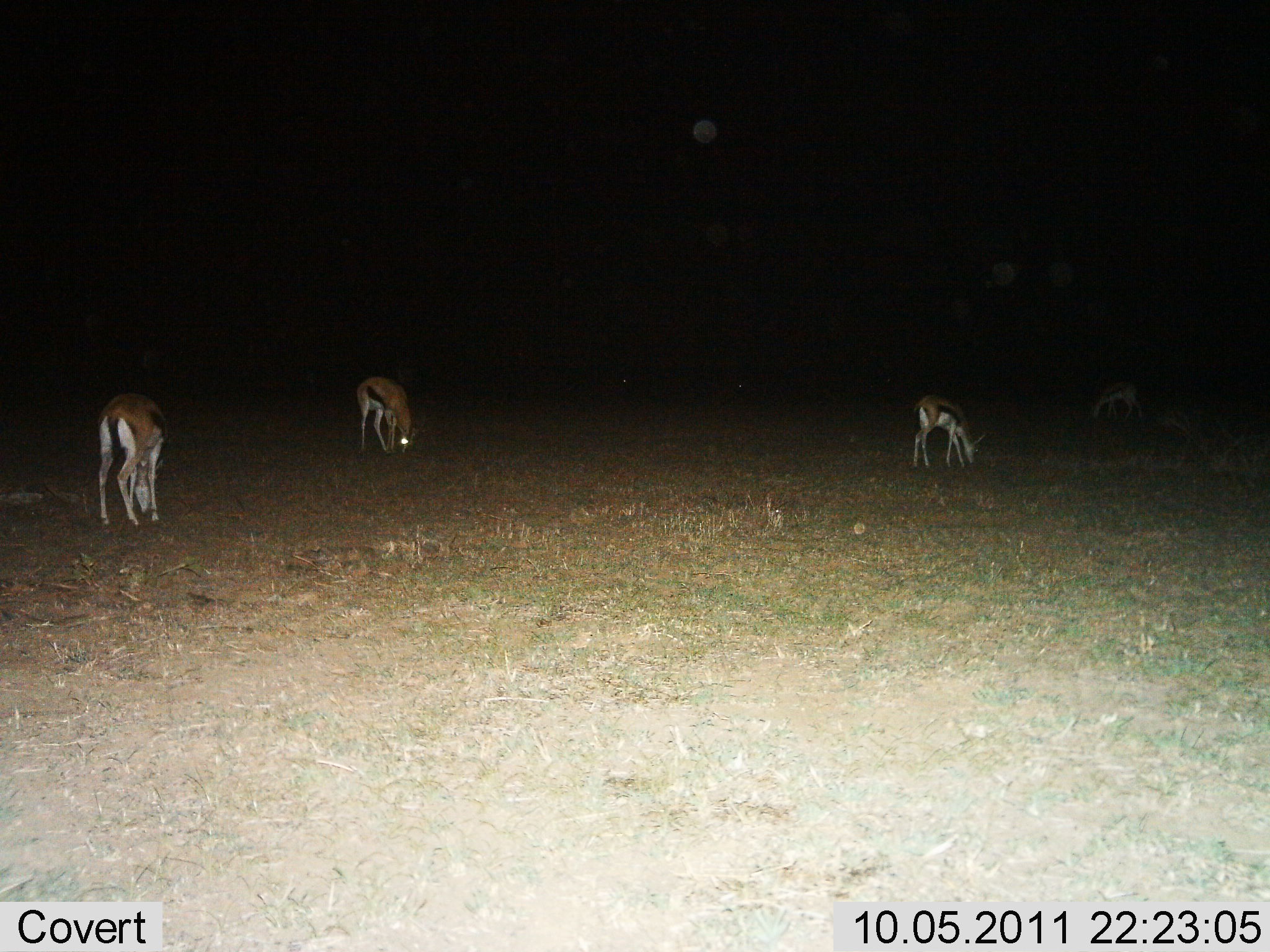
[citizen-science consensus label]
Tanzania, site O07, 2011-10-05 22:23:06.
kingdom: Animalia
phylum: Chordata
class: Mammalia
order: Artiodactyla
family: Bovidae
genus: Eudorcas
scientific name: Eudorcas thomsonii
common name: thomson's gazelle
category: gazellethomsons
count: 4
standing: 21%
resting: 7%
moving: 0%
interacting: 0%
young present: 0%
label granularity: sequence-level